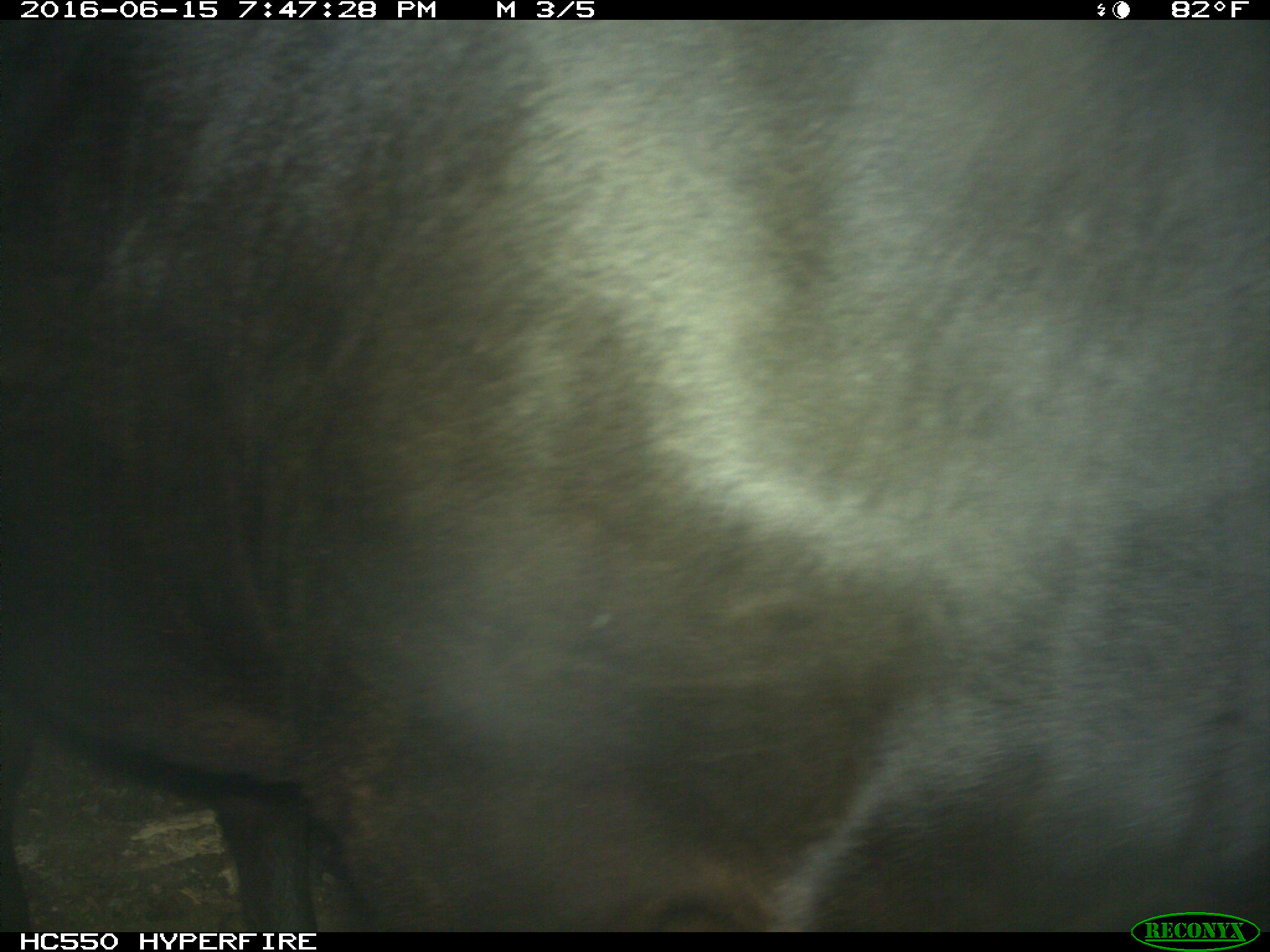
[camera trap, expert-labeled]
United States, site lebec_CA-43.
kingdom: Animalia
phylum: Chordata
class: Mammalia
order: Artiodactyla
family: Bovidae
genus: Bos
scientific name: Bos taurus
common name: domestic cow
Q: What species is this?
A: Bos taurus (domestic cow).